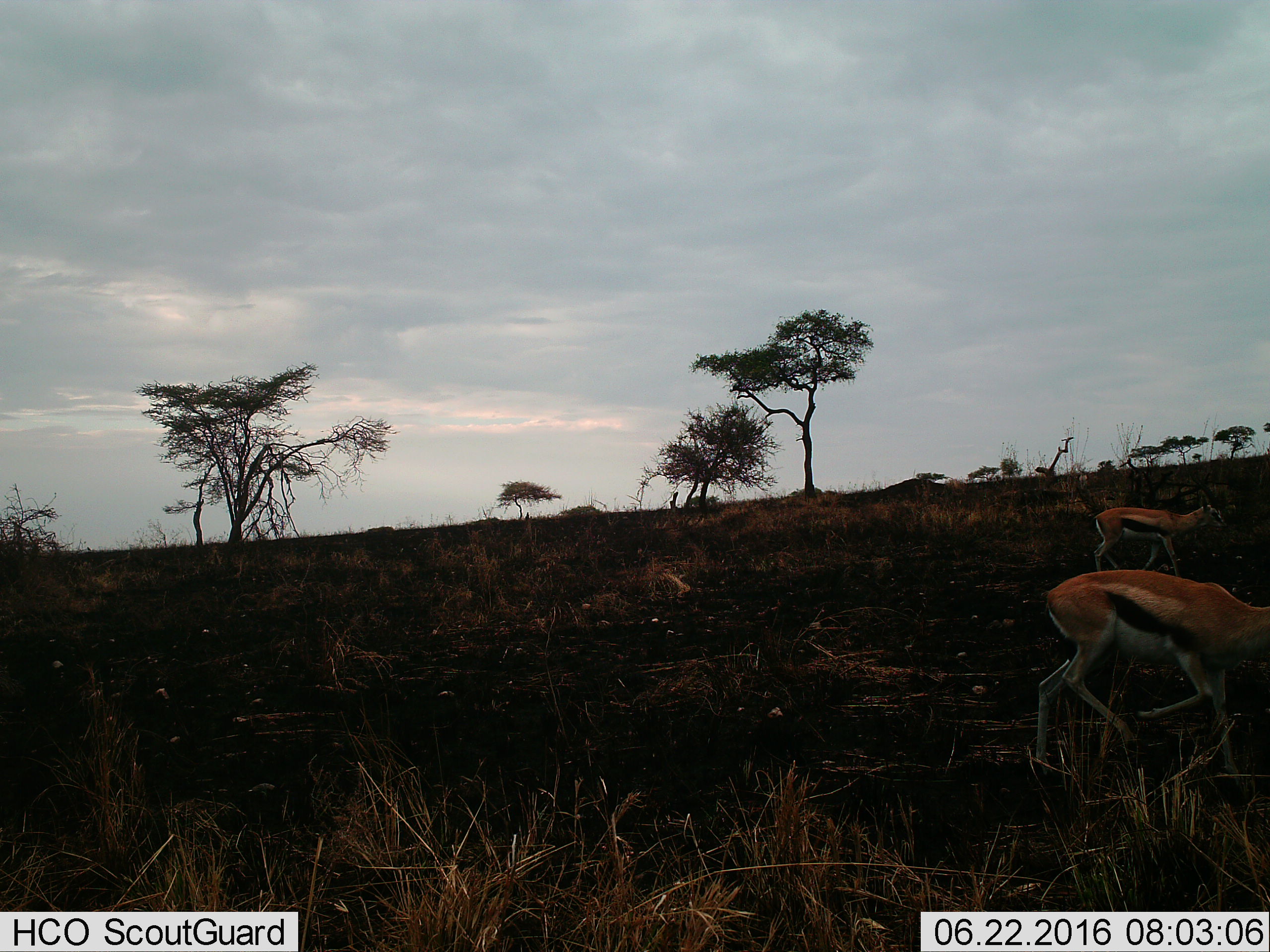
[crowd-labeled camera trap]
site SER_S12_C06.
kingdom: Animalia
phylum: Chordata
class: Mammalia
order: Artiodactyla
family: Bovidae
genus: Eudorcas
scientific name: Eudorcas thomsonii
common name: thomson's gazelle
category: gazellethomsons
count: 2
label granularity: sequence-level